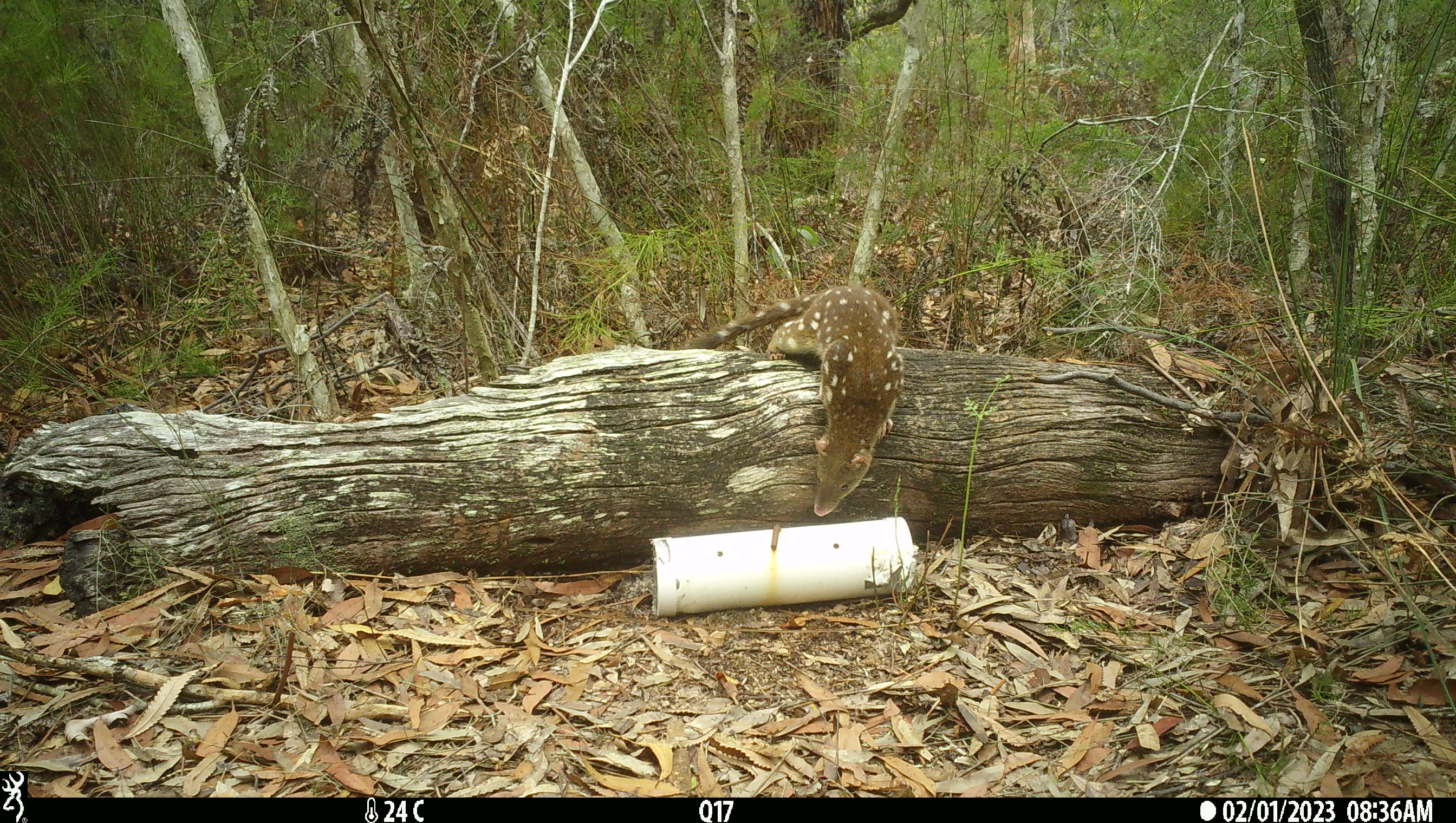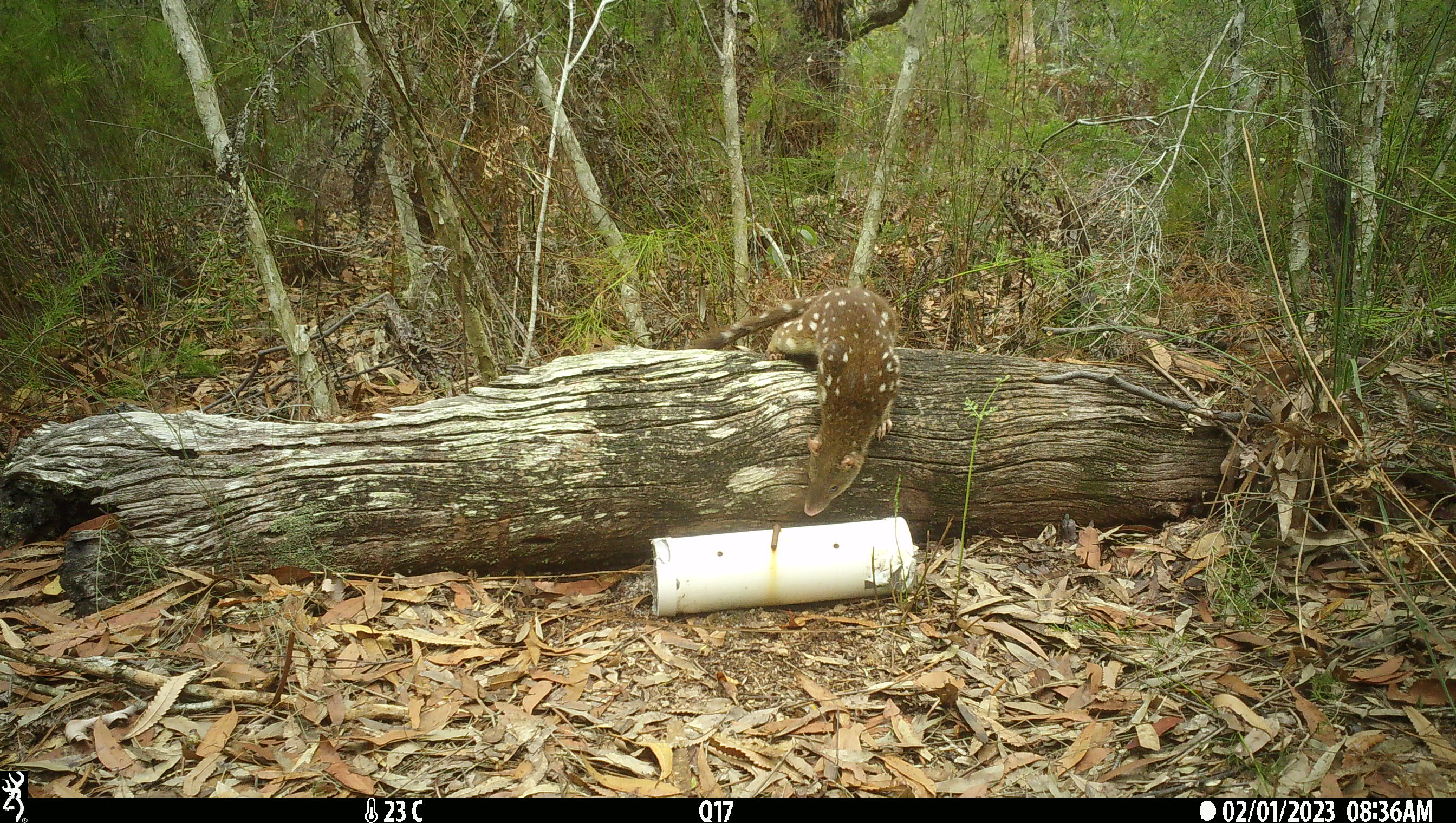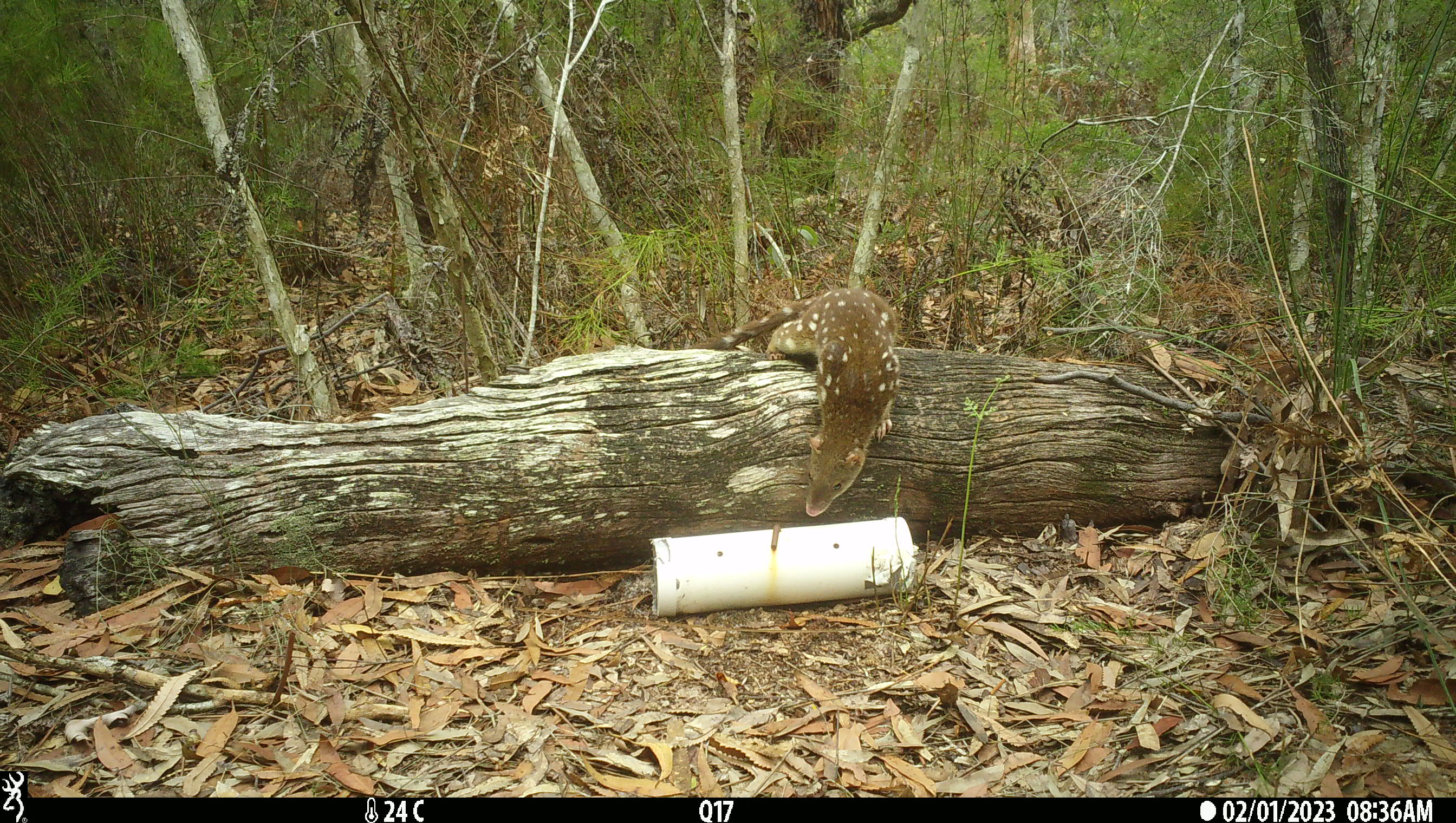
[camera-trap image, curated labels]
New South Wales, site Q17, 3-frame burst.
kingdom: Animalia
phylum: Chordata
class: Mammalia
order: Dasyuromorphia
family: Dasyuridae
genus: Dasyurus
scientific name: Dasyurus maculatus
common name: spotted-tailed quoll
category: quoll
Quoll (spotted-tailed quoll) (Dasyurus maculatus).